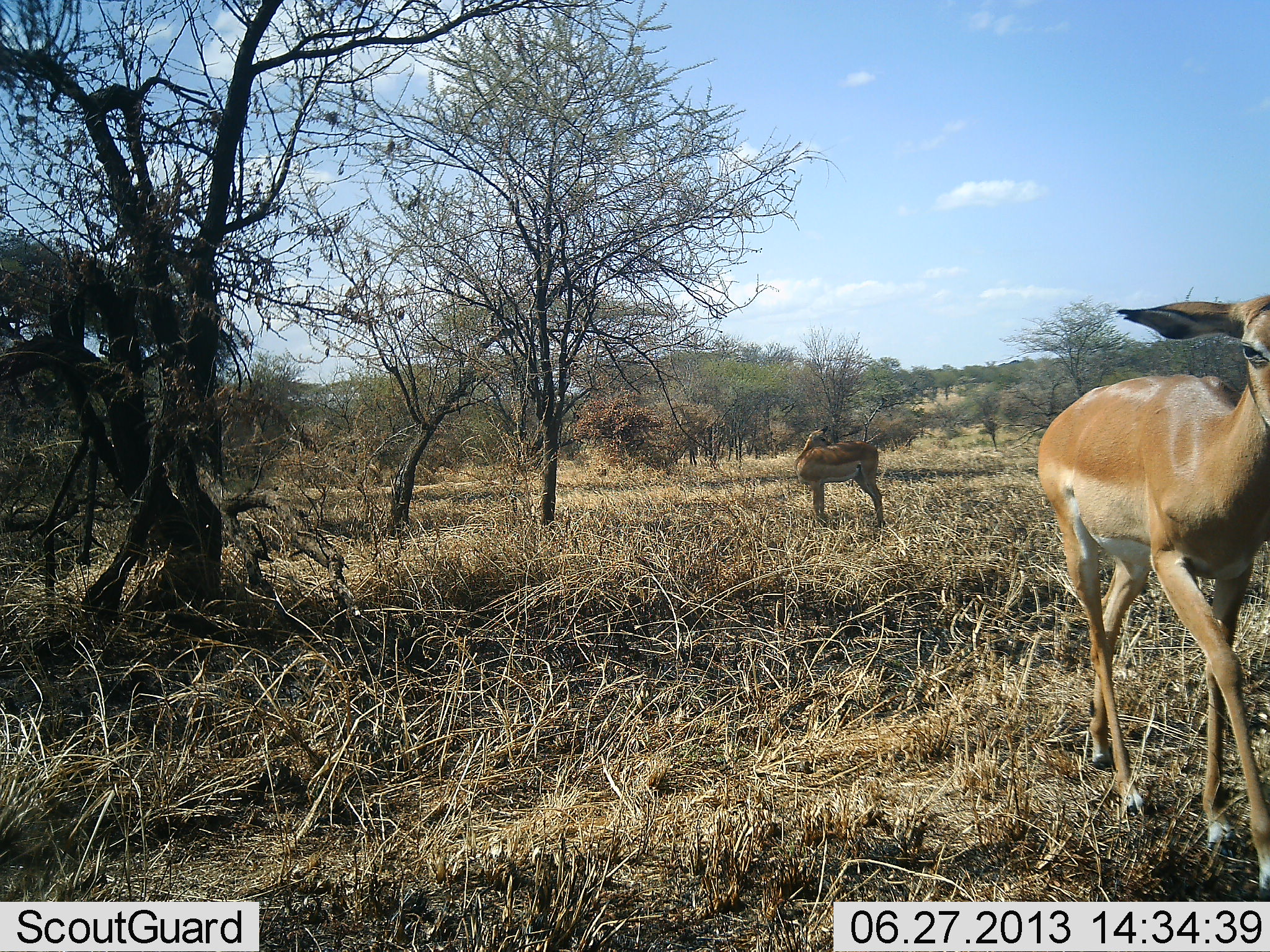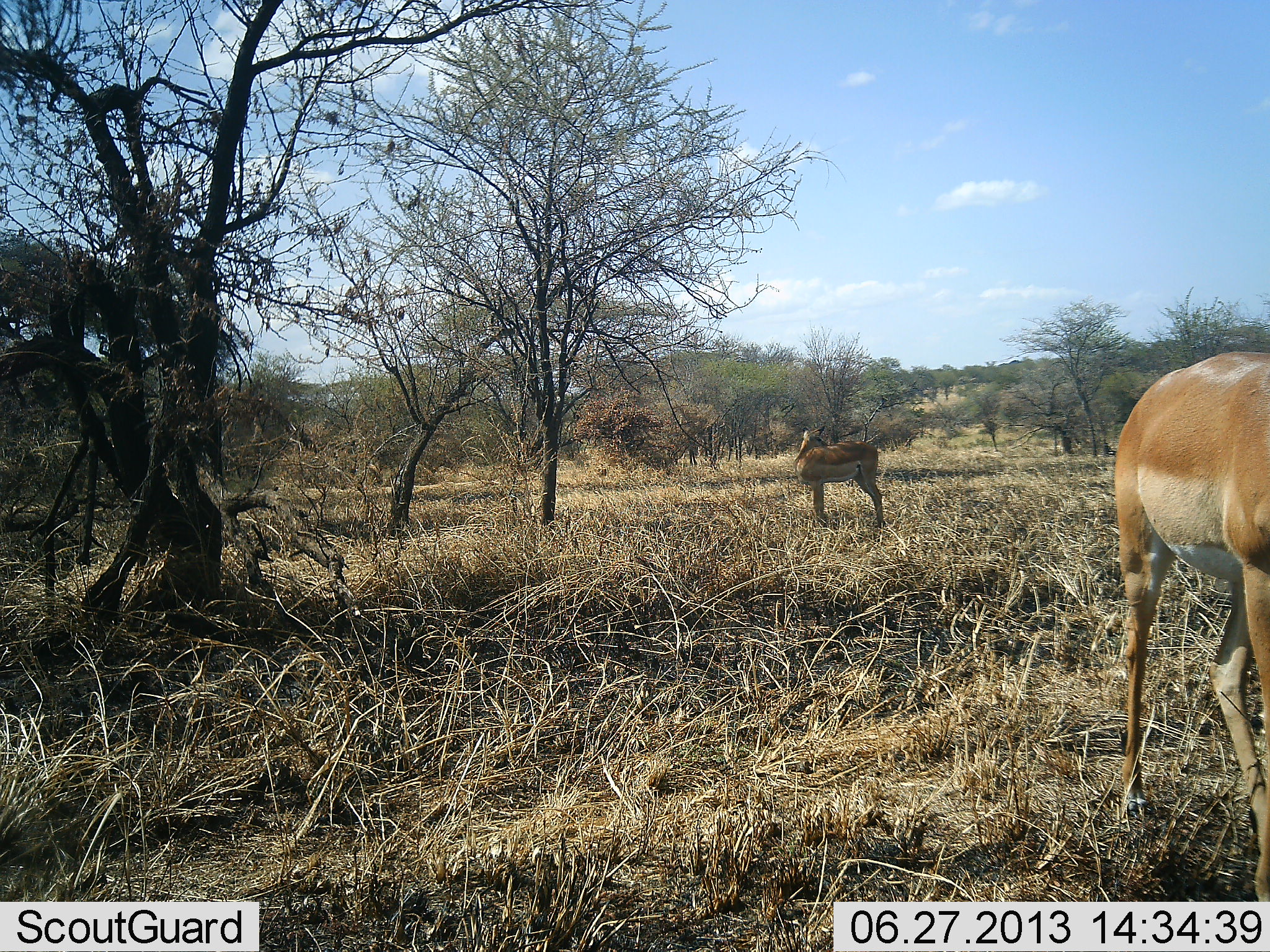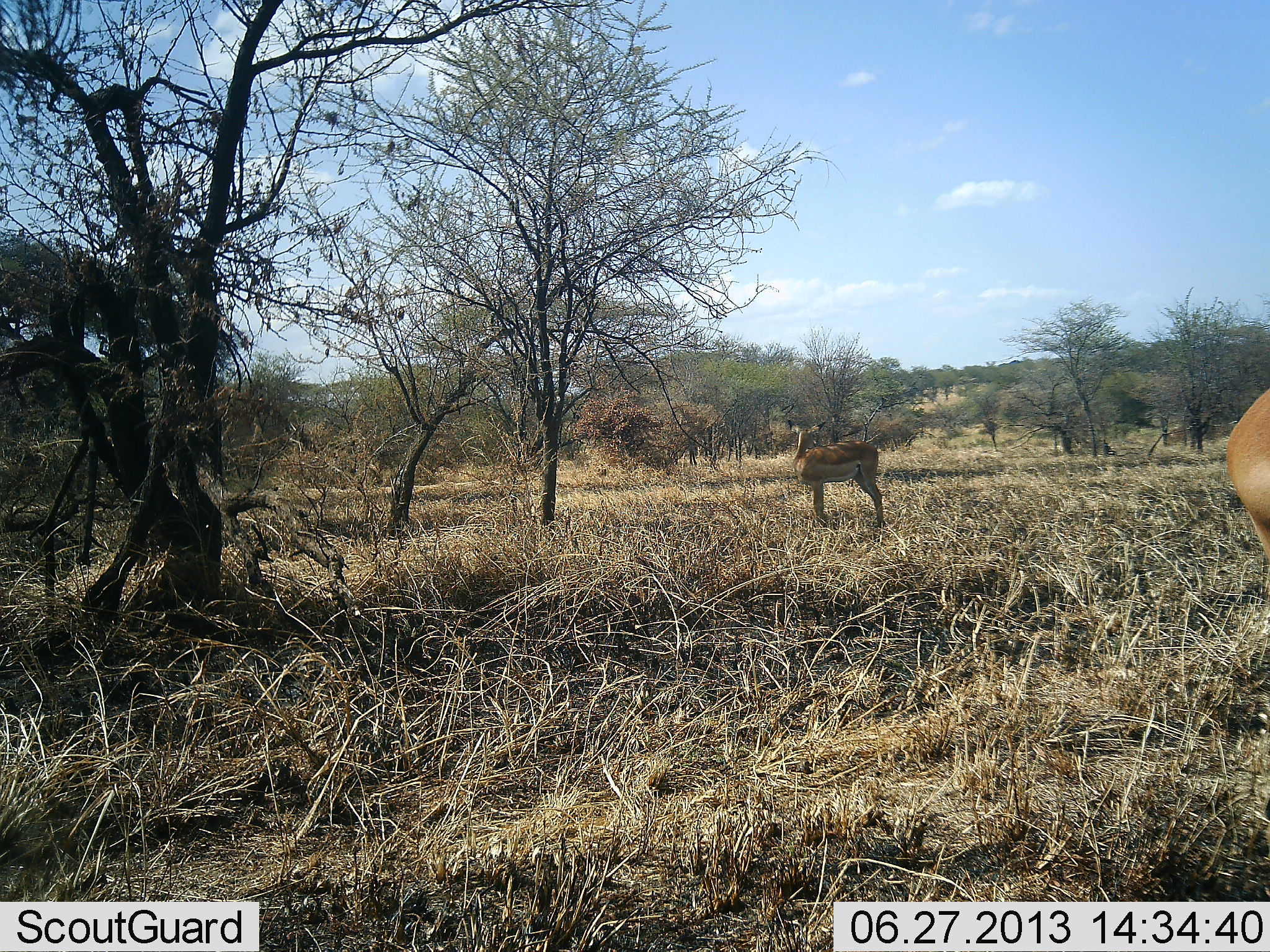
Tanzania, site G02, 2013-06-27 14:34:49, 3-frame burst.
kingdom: Animalia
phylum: Chordata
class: Mammalia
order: Artiodactyla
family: Bovidae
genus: Aepyceros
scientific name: Aepyceros melampus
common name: impala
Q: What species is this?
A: Impala (Aepyceros melampus).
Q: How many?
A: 2.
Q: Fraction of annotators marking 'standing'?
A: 100%.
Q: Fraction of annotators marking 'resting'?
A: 0%.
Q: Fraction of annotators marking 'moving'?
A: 88%.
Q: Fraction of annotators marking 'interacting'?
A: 0%.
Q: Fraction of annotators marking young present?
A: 0%.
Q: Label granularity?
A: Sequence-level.